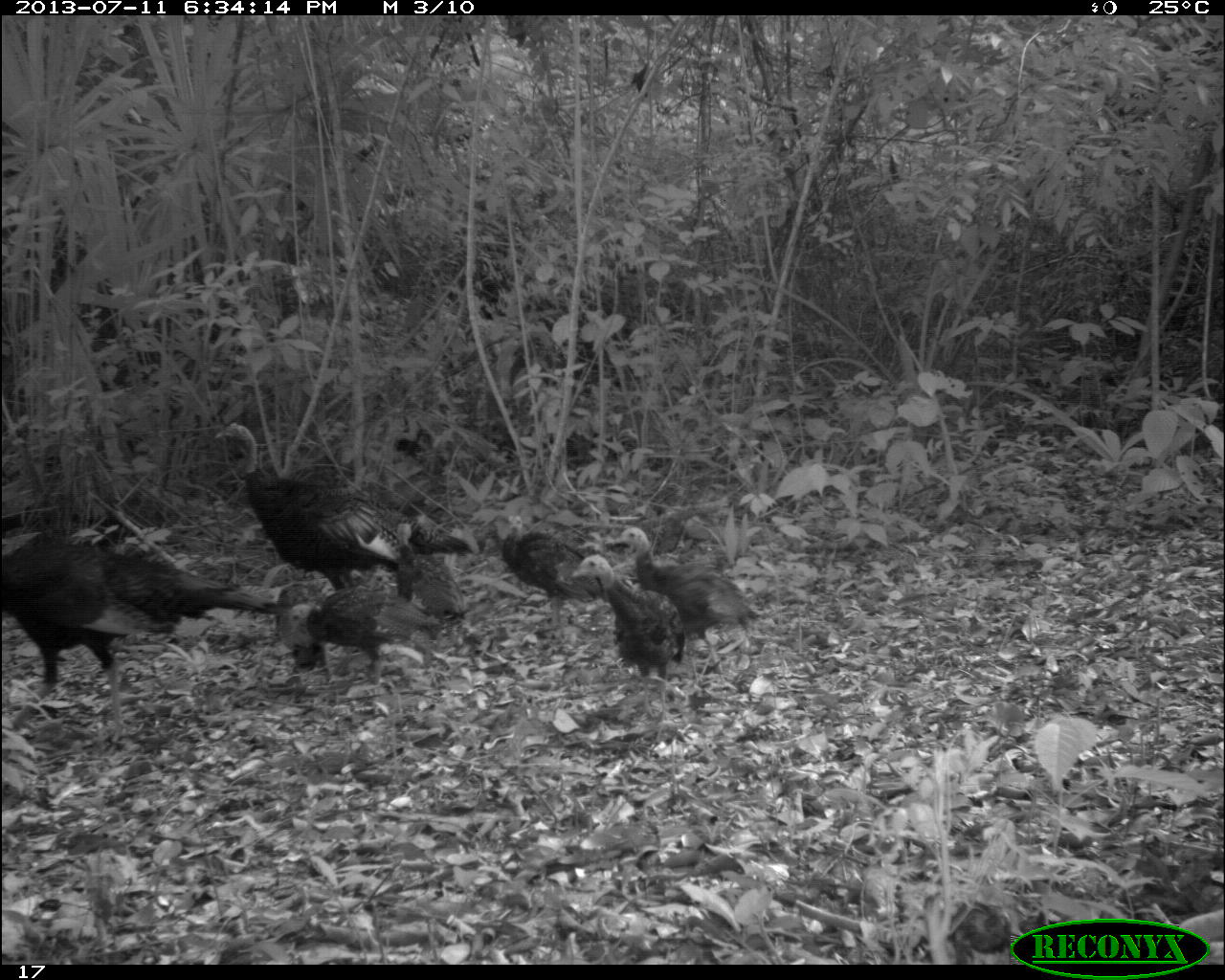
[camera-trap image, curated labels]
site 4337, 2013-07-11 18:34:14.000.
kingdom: Animalia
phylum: Chordata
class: Aves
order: Galliformes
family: Phasianidae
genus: Meleagris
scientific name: Meleagris ocellata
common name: ocellated turkey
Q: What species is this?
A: Meleagris ocellata (ocellated turkey).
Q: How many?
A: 6.